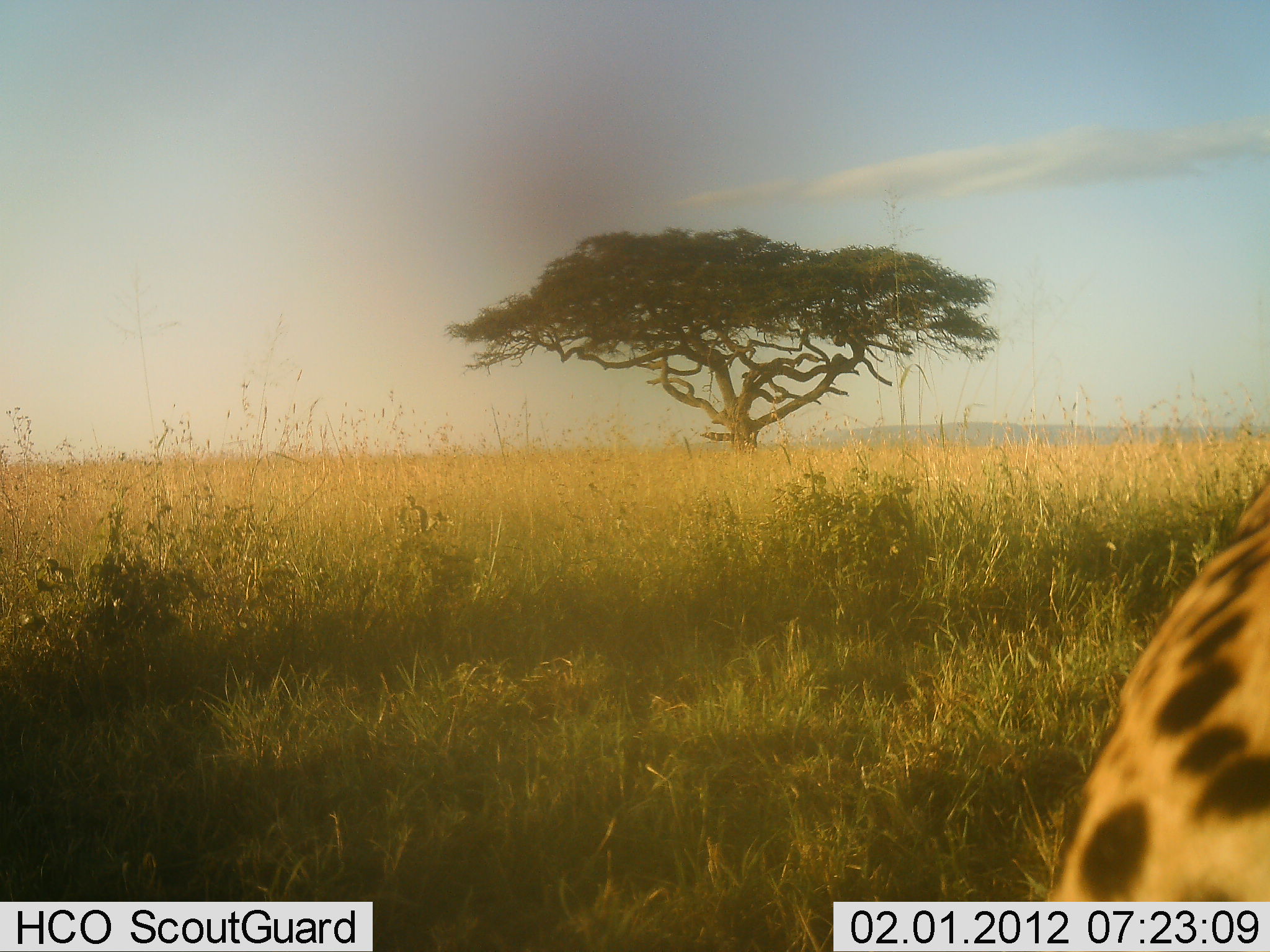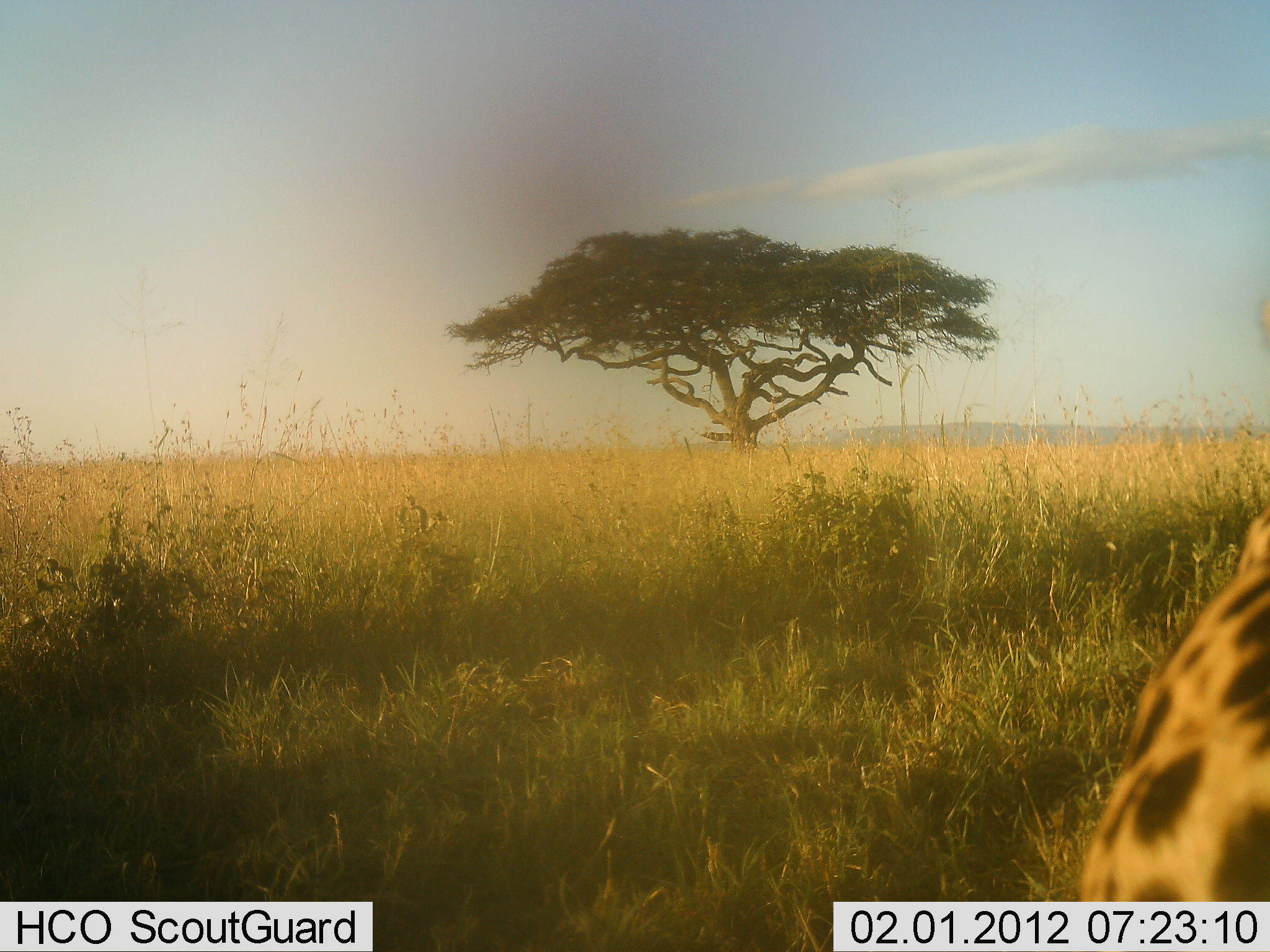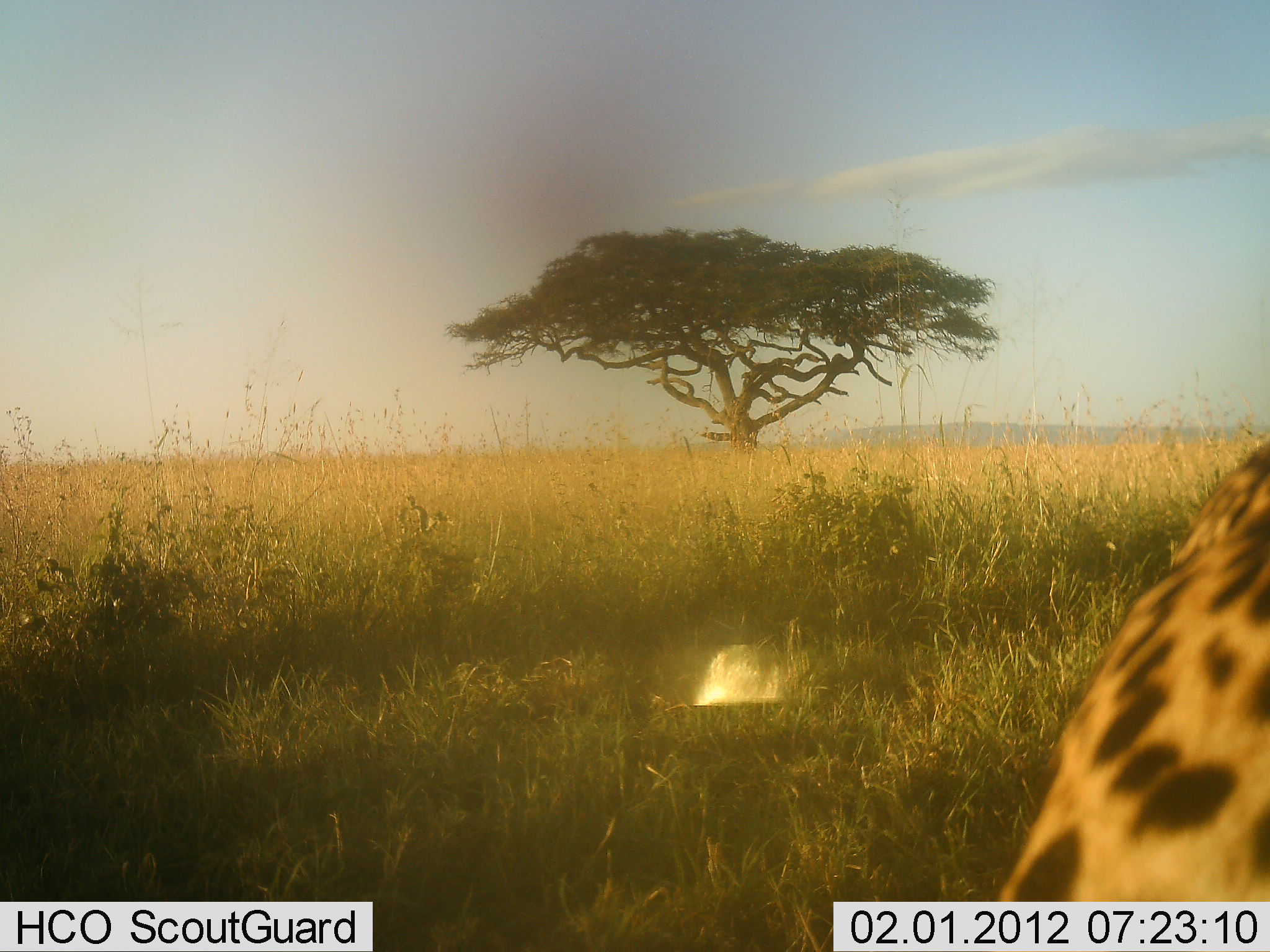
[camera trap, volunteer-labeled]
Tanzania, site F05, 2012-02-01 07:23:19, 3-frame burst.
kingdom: Animalia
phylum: Chordata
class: Mammalia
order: Carnivora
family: Felidae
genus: Acinonyx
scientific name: Acinonyx jubatus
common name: cheetah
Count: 1.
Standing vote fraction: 38%.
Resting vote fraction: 19%.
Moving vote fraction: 44%.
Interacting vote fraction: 6%.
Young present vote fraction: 0%.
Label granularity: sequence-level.